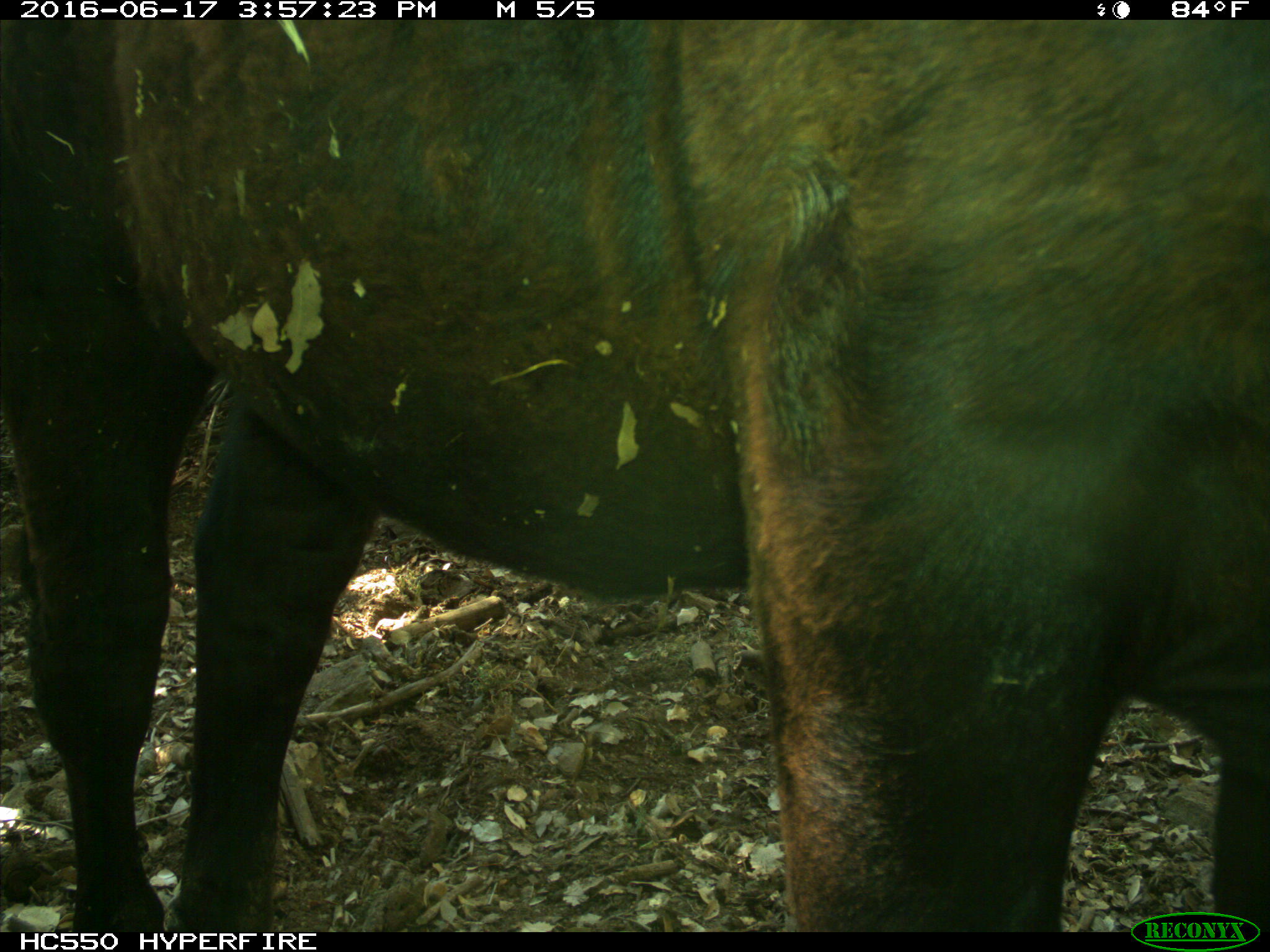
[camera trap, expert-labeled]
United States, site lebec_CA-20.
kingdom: Animalia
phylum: Chordata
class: Mammalia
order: Artiodactyla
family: Bovidae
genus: Bos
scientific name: Bos taurus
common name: domestic cow